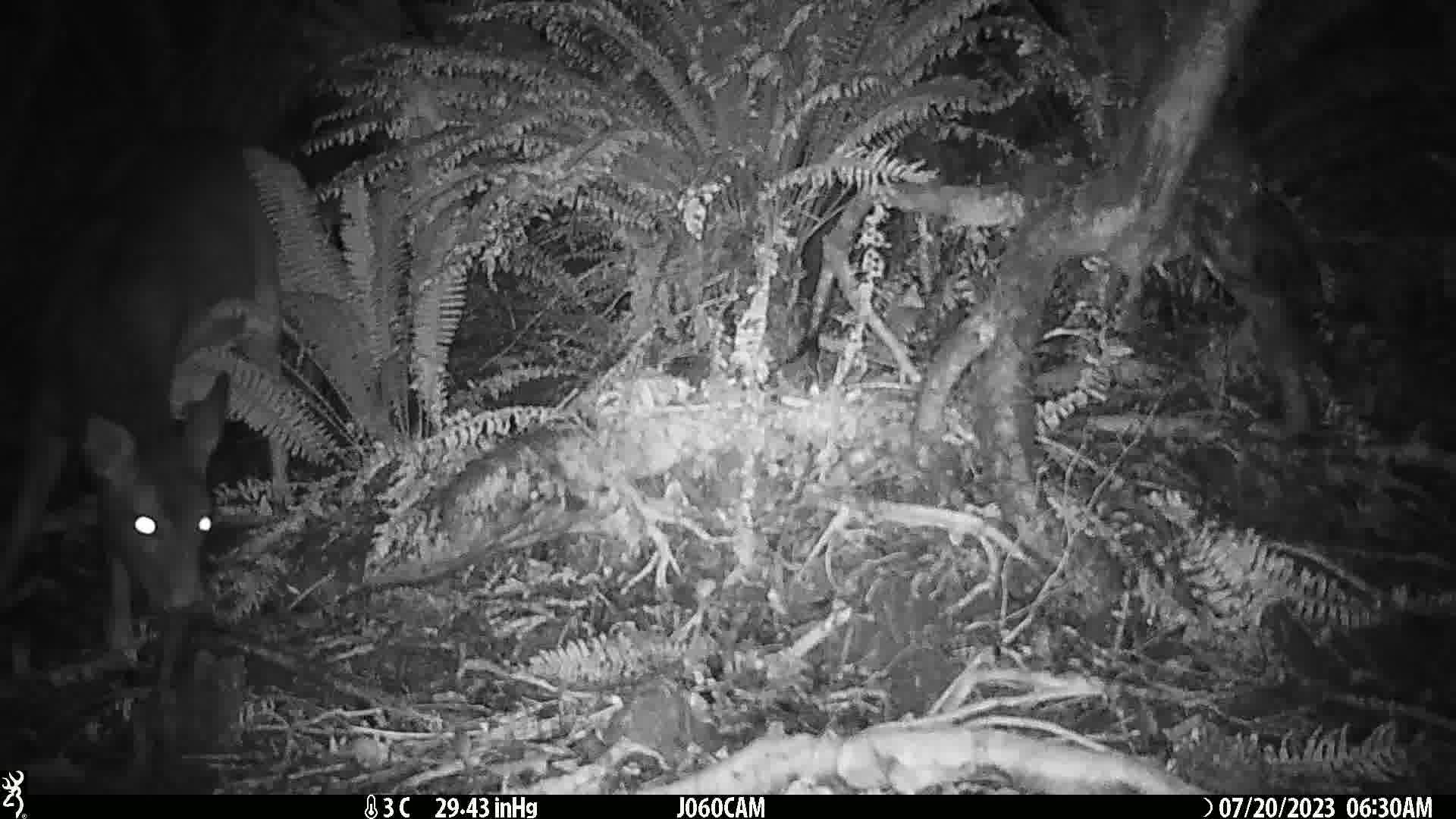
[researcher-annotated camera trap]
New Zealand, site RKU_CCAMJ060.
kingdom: Animalia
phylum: Chordata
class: Mammalia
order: Artiodactyla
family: Cervidae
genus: Odocoileus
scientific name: Odocoileus virginianus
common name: white-tailed deer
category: white tailed deer